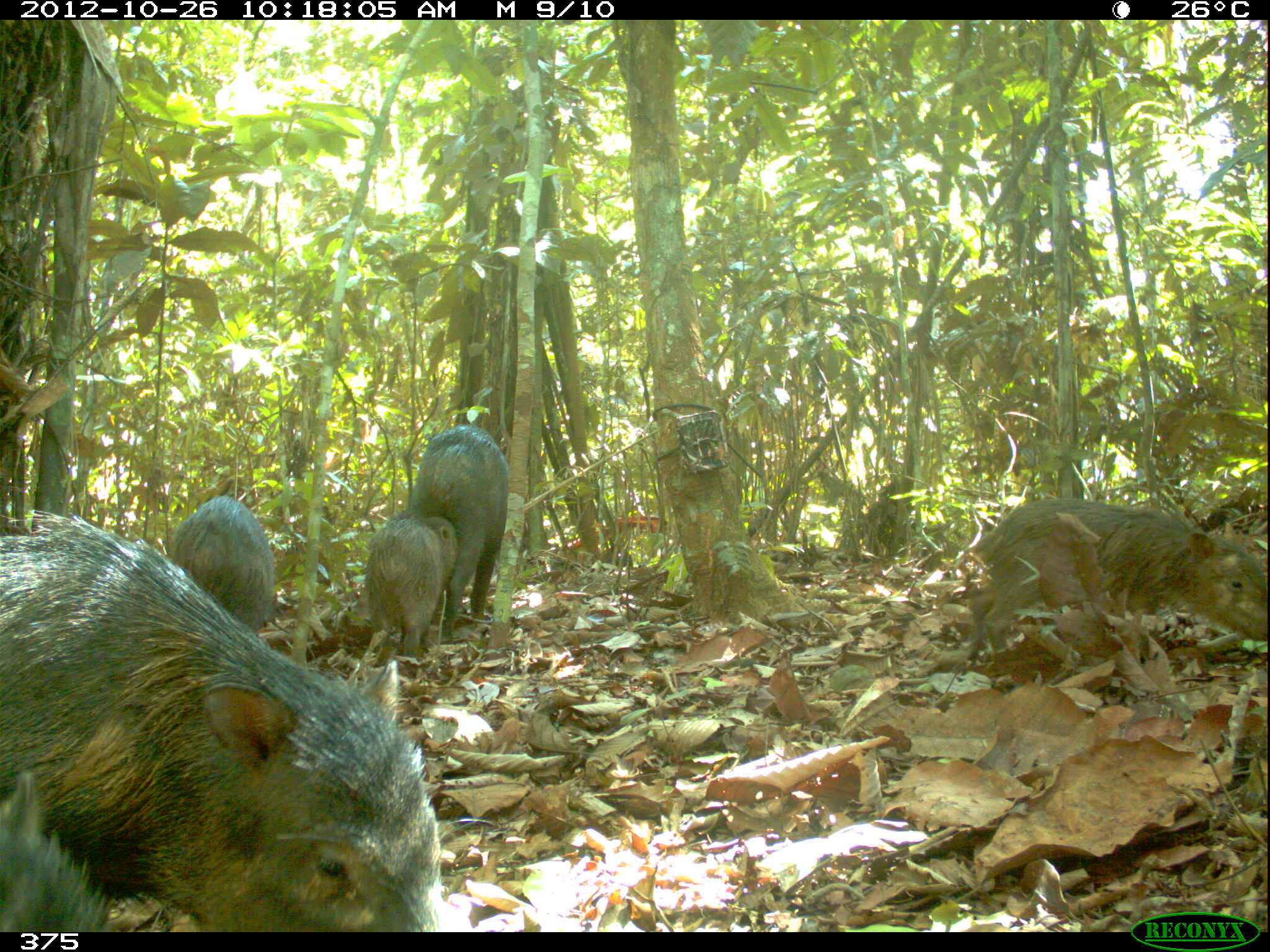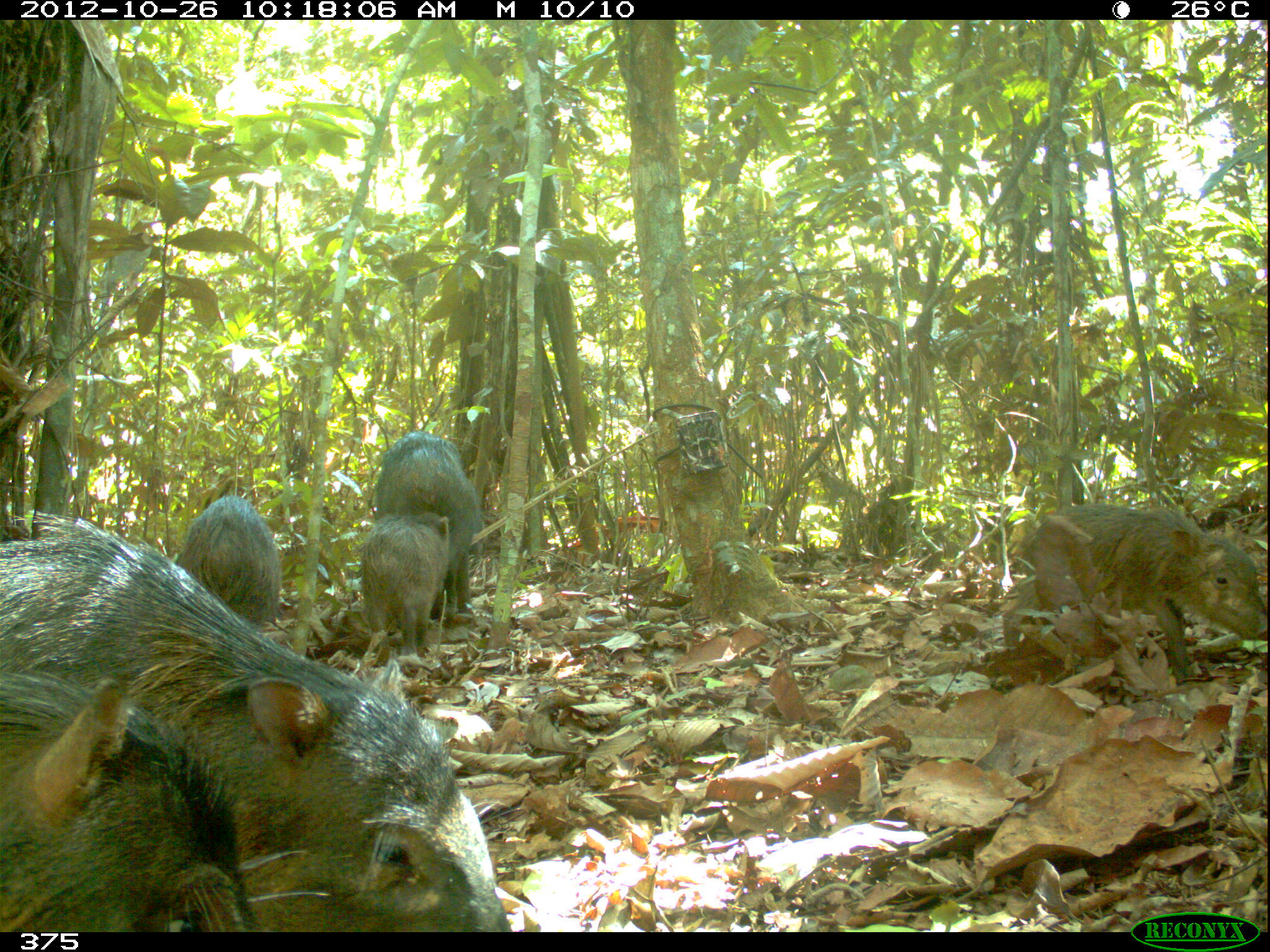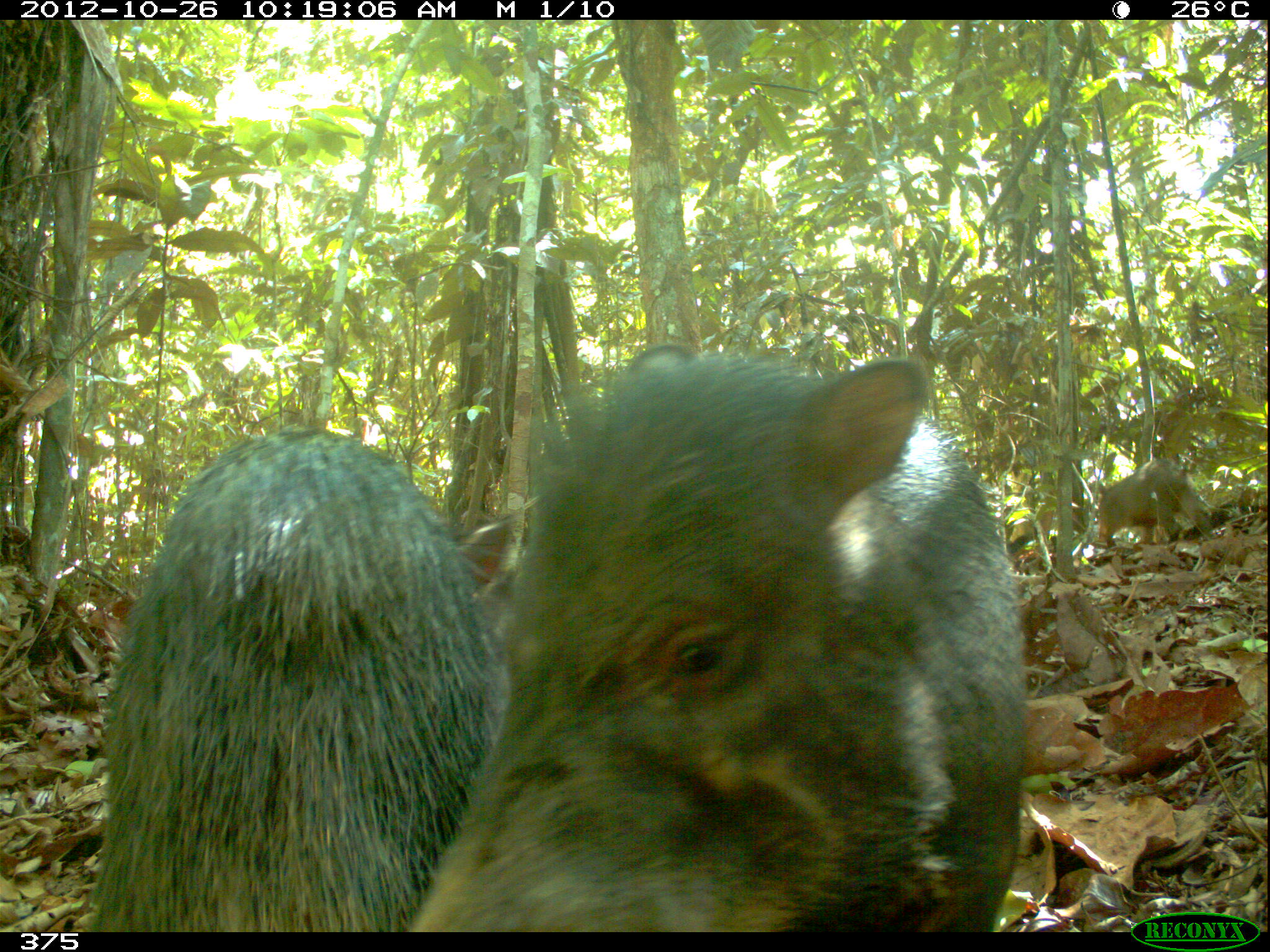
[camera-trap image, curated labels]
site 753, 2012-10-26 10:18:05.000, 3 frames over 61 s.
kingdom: Animalia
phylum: Chordata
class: Mammalia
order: Artiodactyla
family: Tayassuidae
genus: Tayassu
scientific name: Tayassu pecari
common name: white-lipped peccary